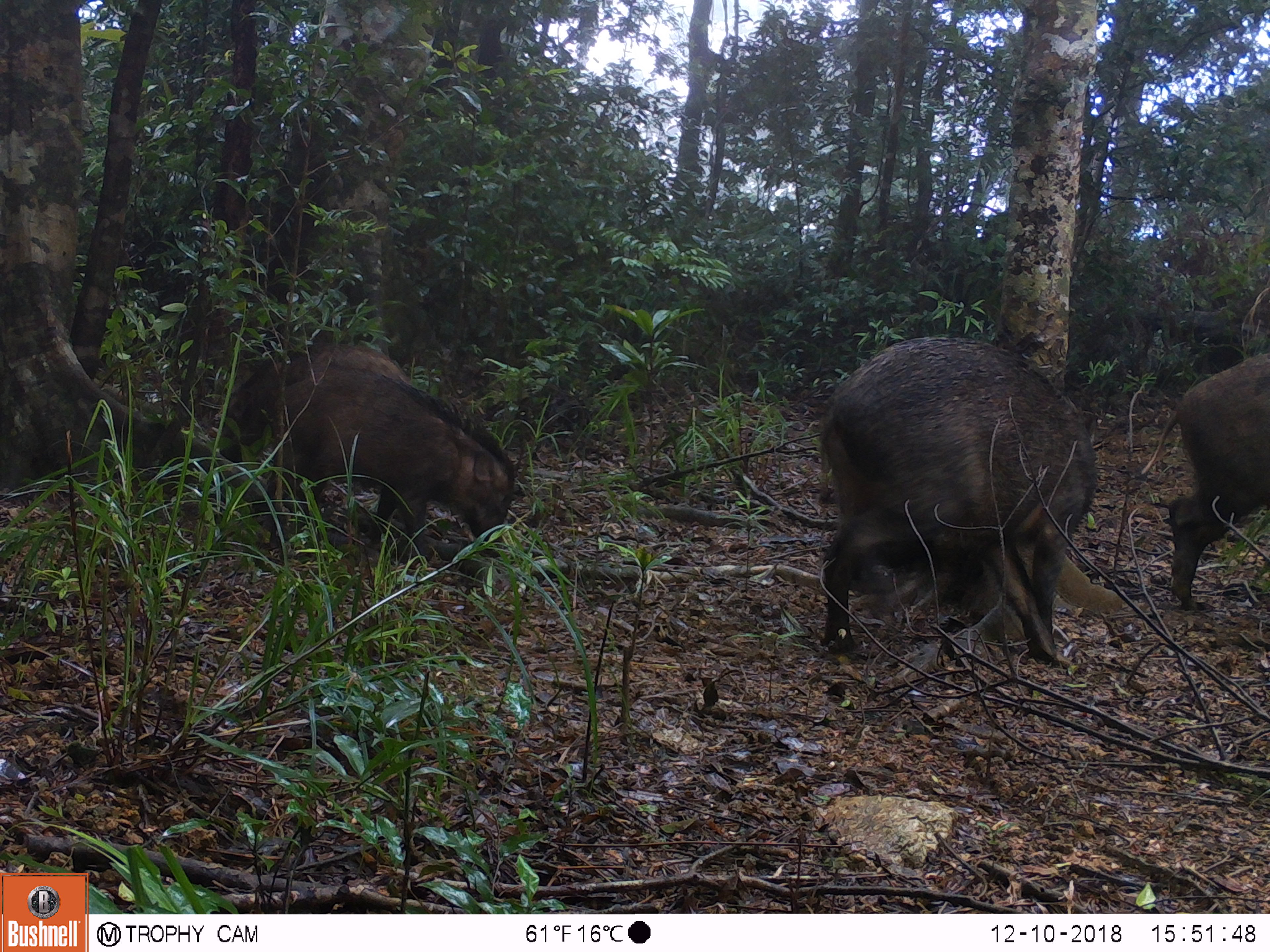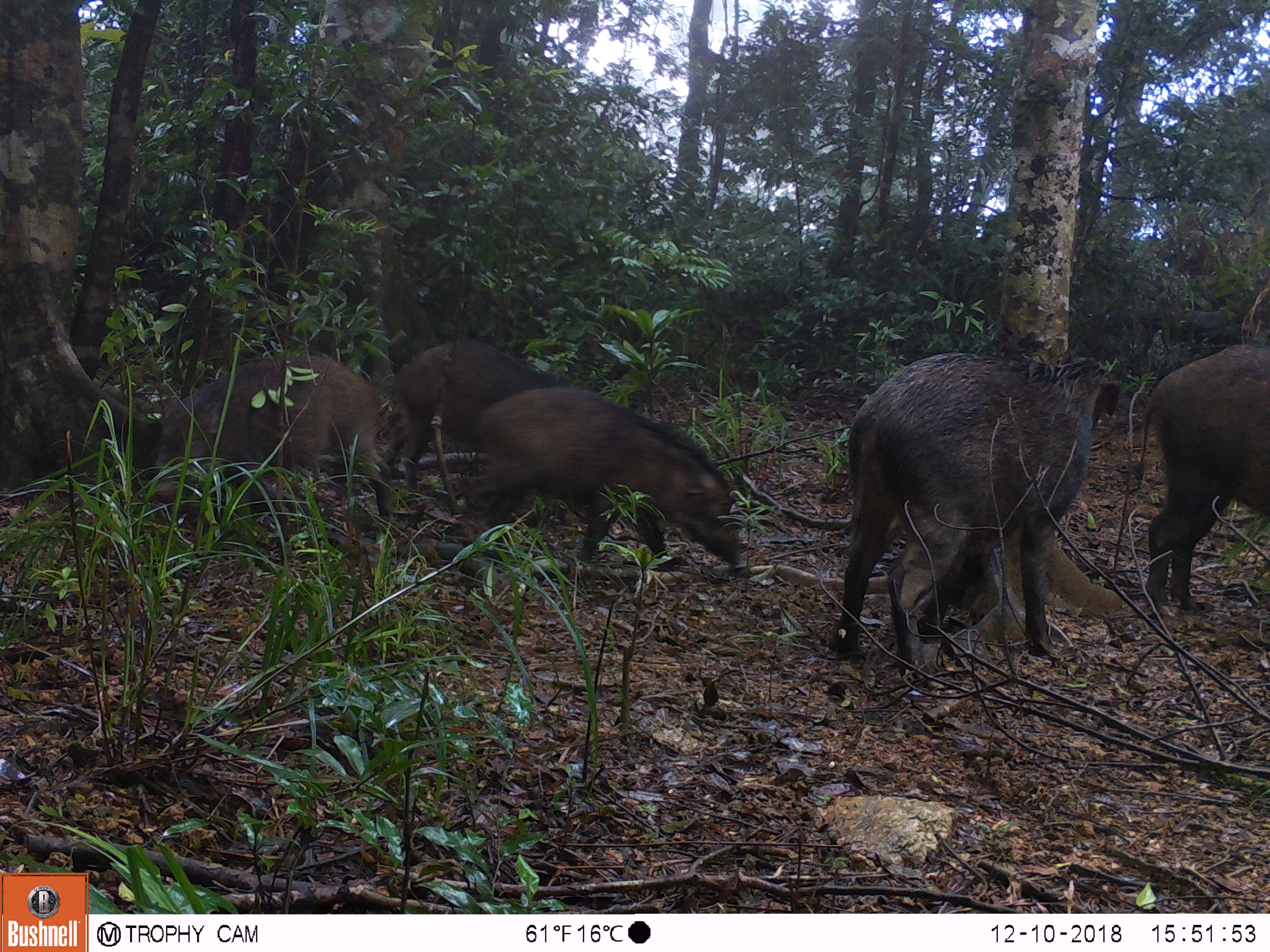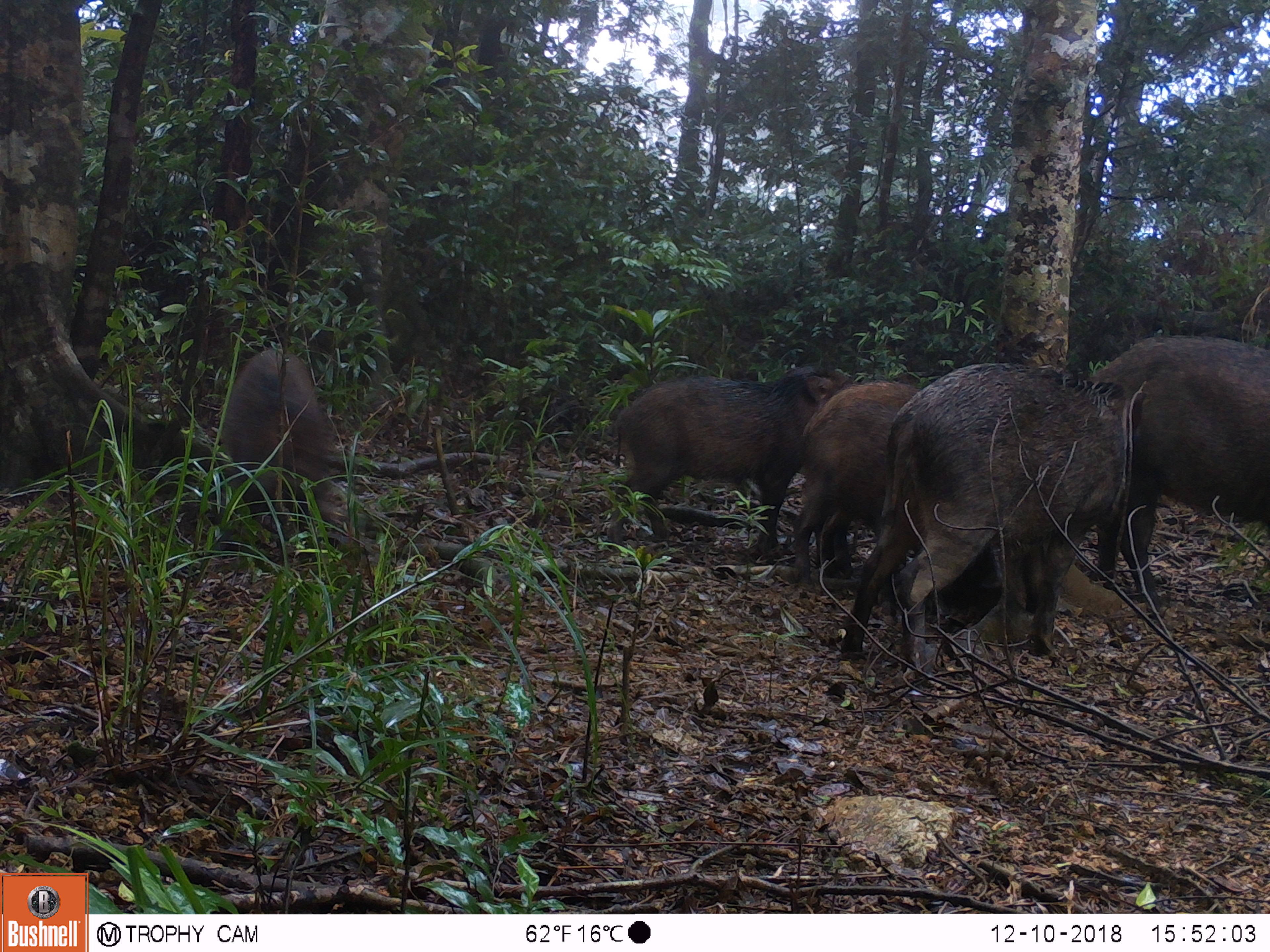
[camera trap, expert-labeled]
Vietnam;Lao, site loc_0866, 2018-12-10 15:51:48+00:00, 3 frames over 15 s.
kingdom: Animalia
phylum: Chordata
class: Mammalia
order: Artiodactyla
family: Suidae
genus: Sus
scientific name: Sus scrofa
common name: eurasian wild pig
Eurasian wild pig (Sus scrofa). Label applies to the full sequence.